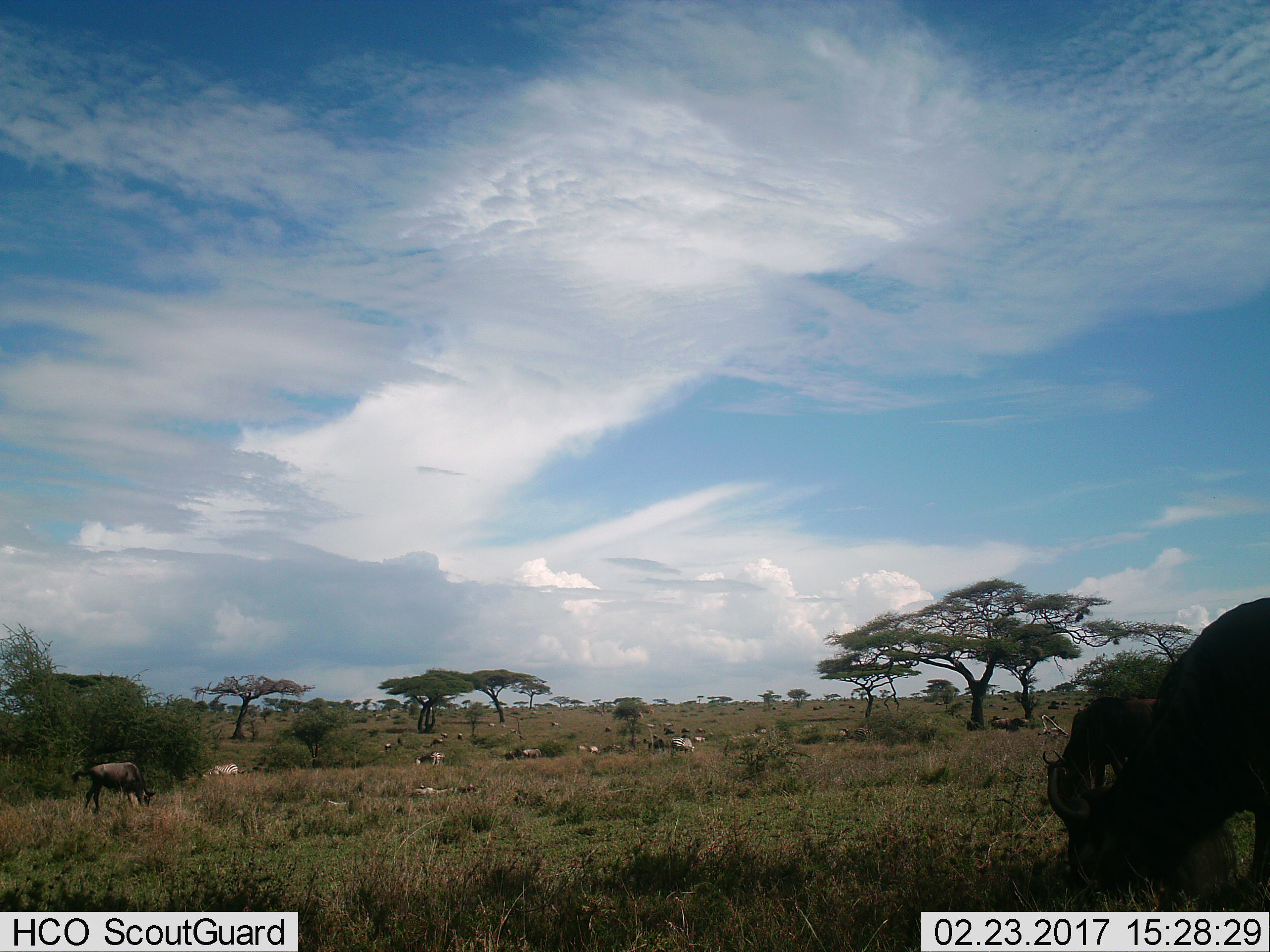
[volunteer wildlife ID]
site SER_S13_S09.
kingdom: Animalia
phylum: Chordata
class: Mammalia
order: Perissodactyla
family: Equidae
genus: Equus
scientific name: Equus quagga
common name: plains zebra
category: zebraplains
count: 5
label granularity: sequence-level